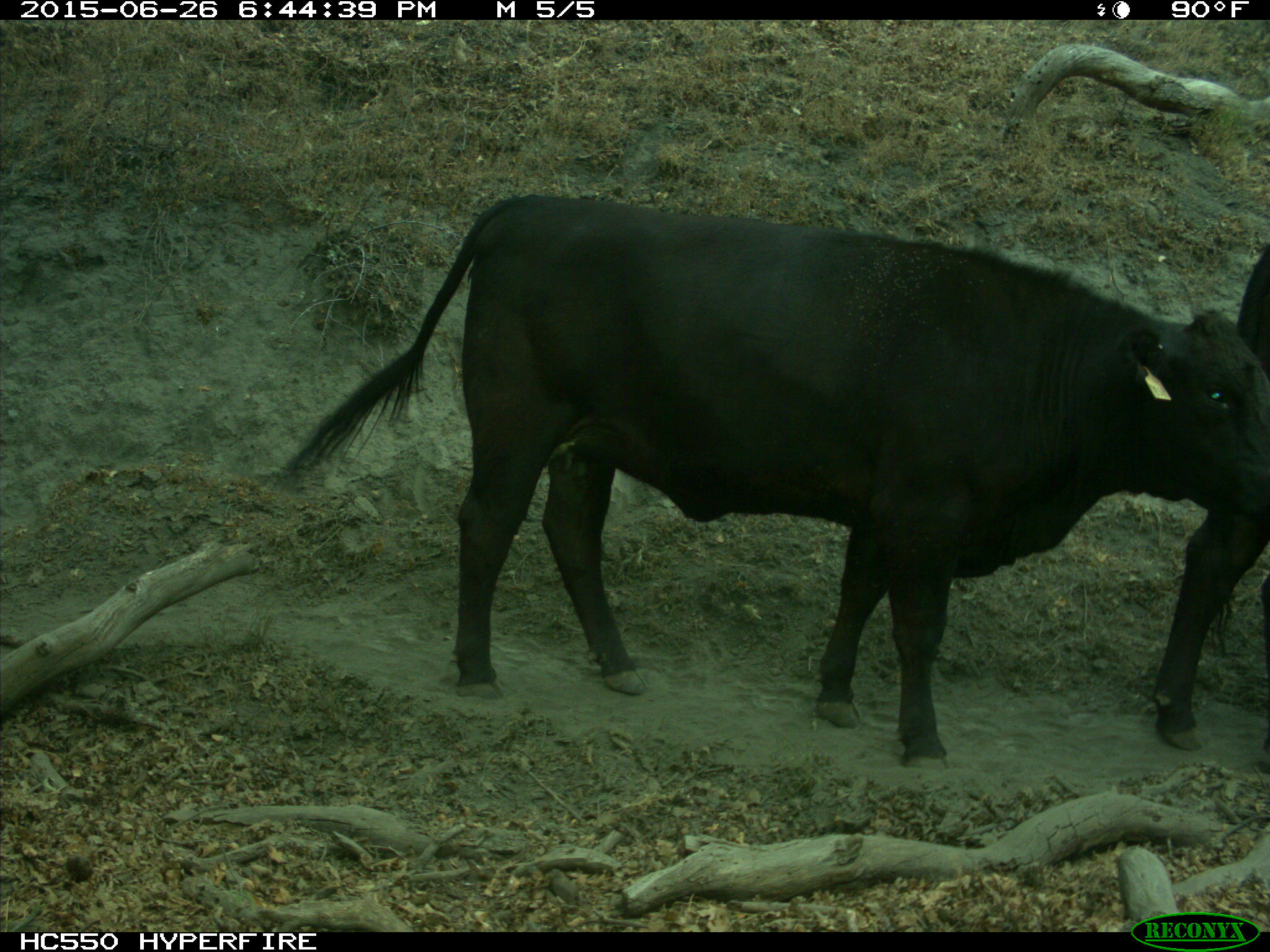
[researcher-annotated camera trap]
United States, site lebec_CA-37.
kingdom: Animalia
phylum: Chordata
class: Mammalia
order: Artiodactyla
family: Bovidae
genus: Bos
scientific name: Bos taurus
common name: domestic cow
Bos taurus (domestic cow).